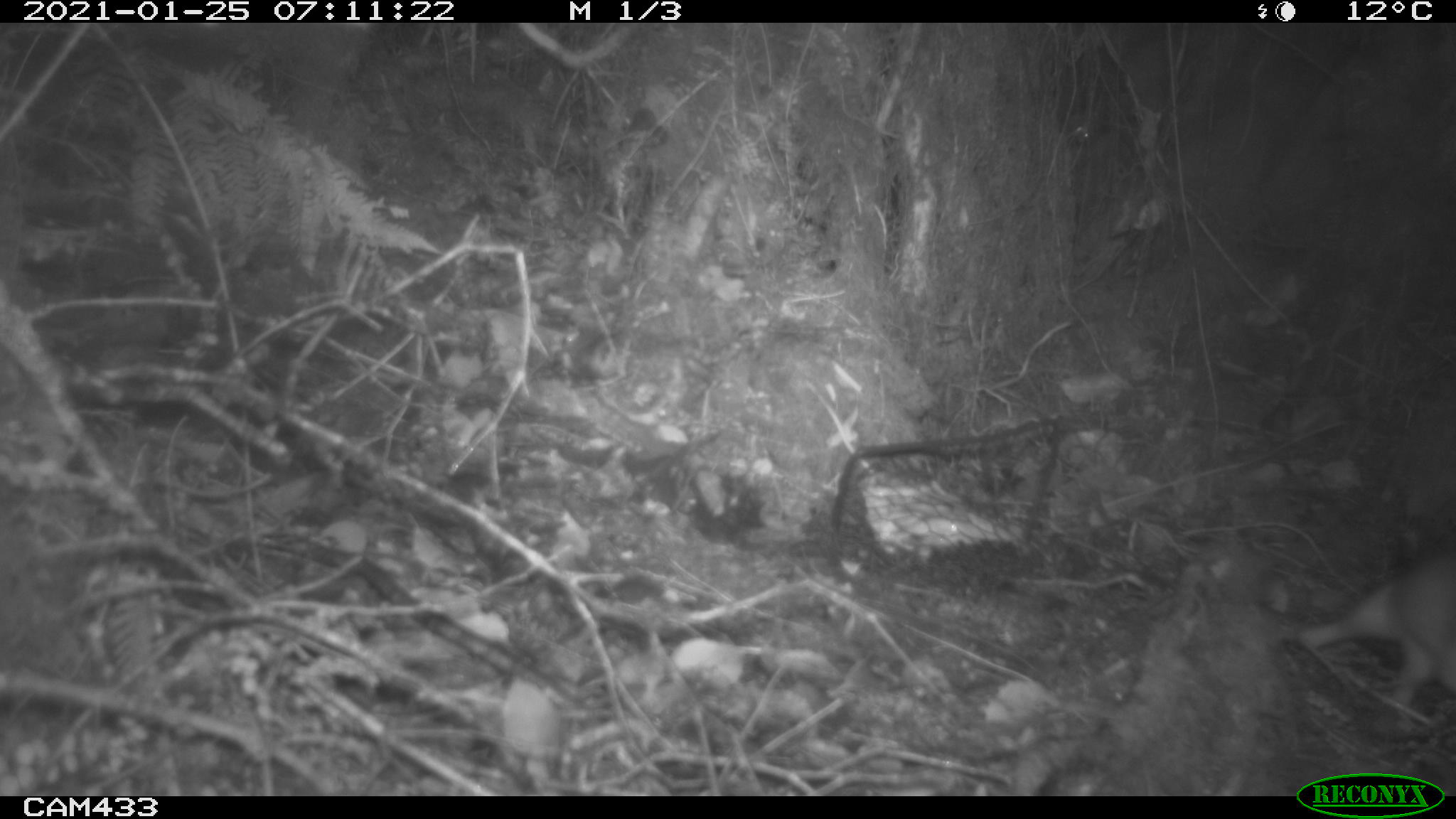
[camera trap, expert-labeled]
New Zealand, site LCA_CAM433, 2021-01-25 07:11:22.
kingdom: Animalia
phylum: Chordata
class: Mammalia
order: Rodentia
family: Muridae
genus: Rattus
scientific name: Rattus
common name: rat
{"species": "rat (Rattus)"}